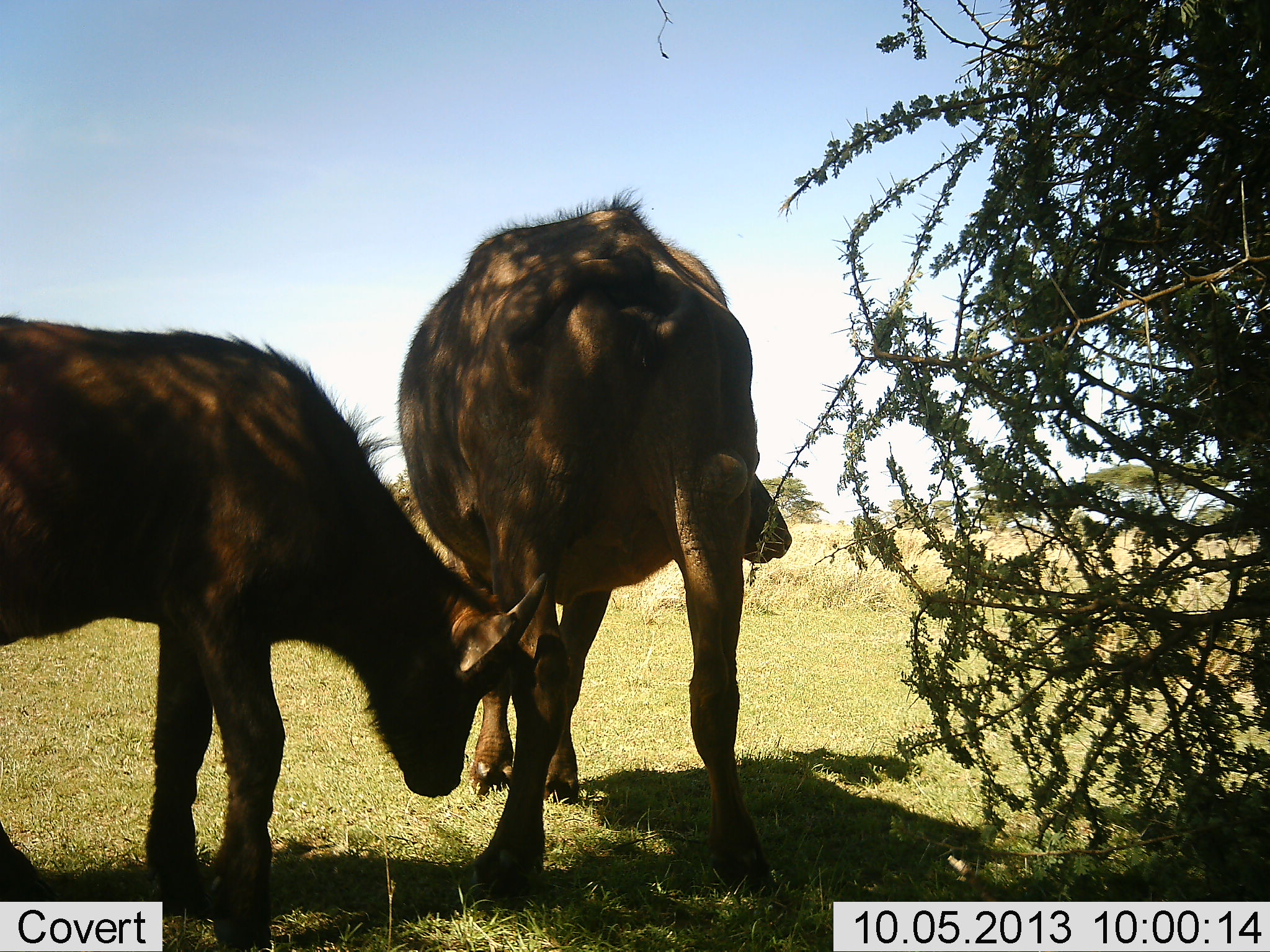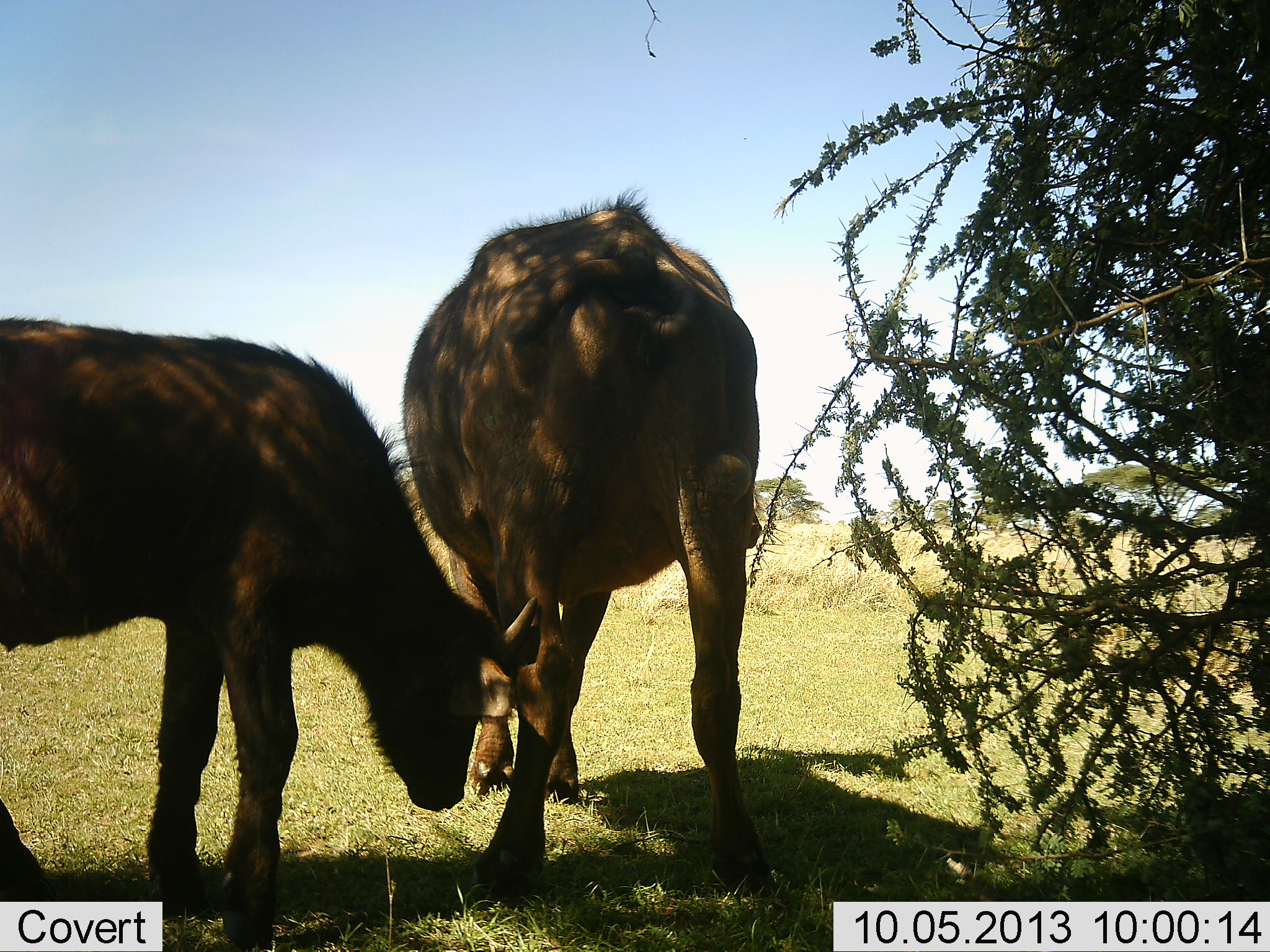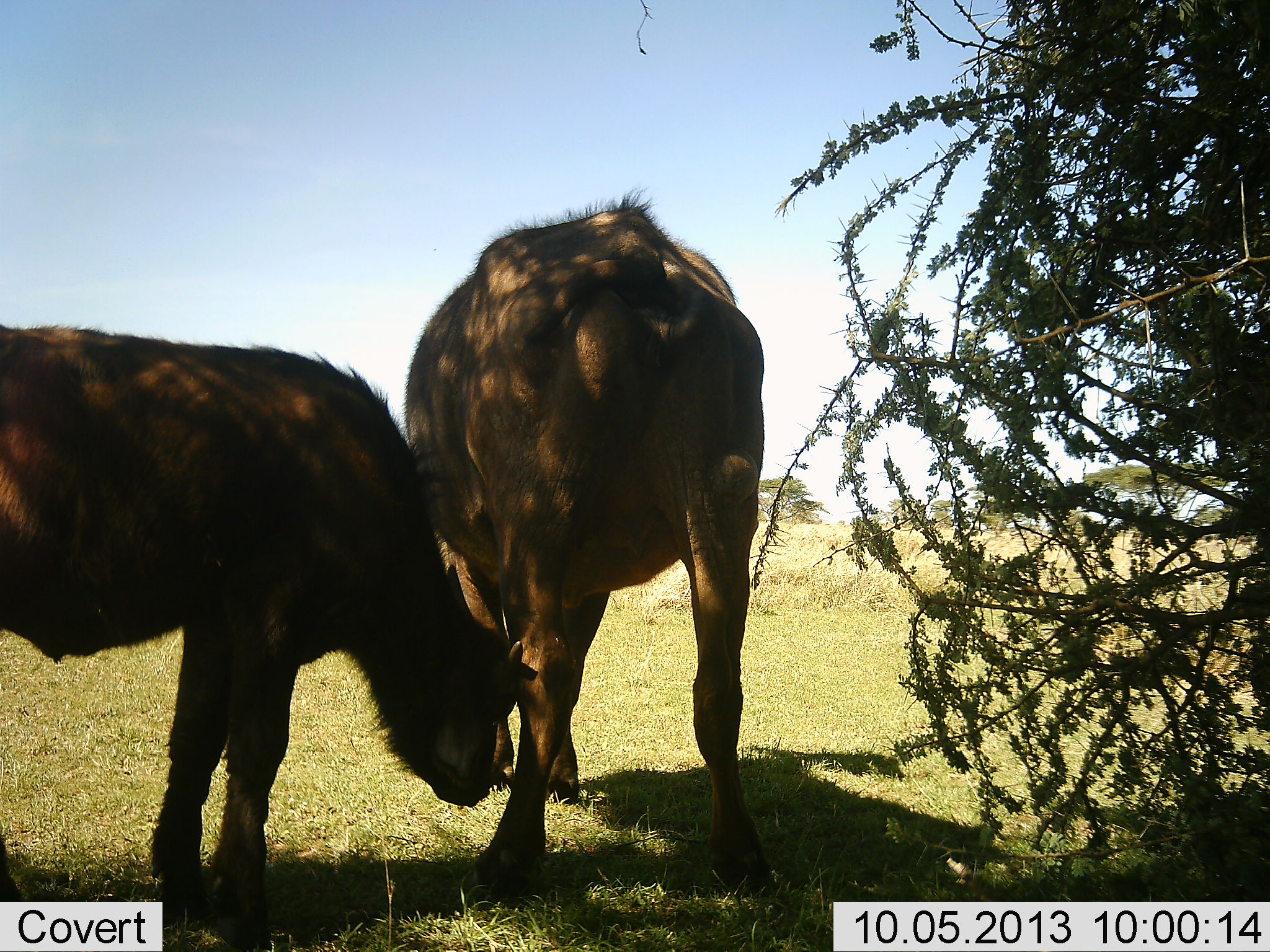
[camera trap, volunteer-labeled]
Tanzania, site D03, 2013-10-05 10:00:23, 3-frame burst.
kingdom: Animalia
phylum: Chordata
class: Mammalia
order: Artiodactyla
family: Bovidae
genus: Syncerus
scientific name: Syncerus caffer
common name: cape buffalo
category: buffalo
Buffalo (cape buffalo) (Syncerus caffer), count 2. Behavior (volunteer vote fractions): standing 80%, resting 0%, moving 0%, interacting 0%. Young present (vote fraction): 40%. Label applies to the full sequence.